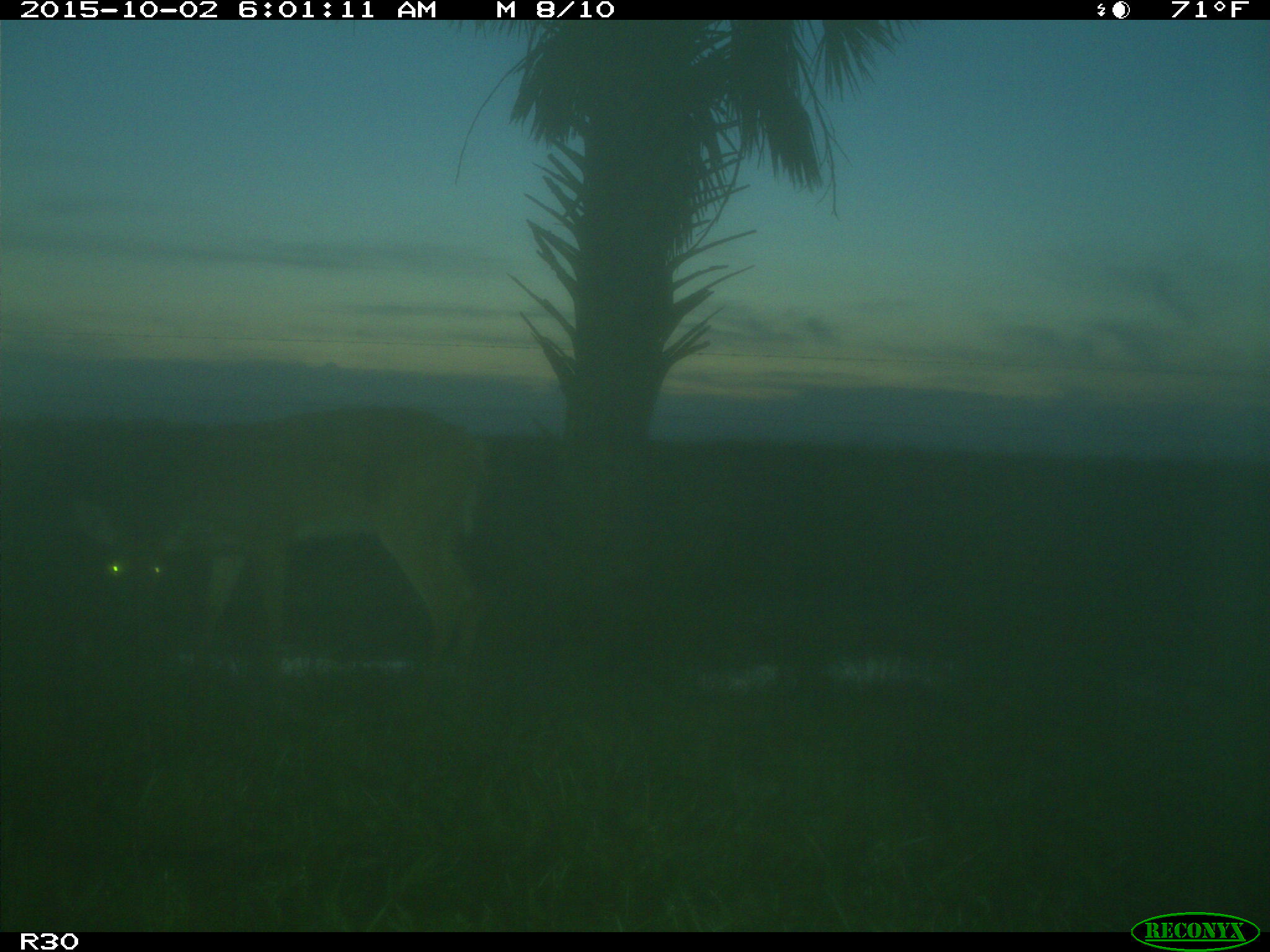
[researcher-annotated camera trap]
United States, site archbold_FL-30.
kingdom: Animalia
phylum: Chordata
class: Mammalia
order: Artiodactyla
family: Cervidae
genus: Odocoileus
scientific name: Odocoileus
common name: deer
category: unidentified deer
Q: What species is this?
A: Unidentified deer (deer) (Odocoileus).